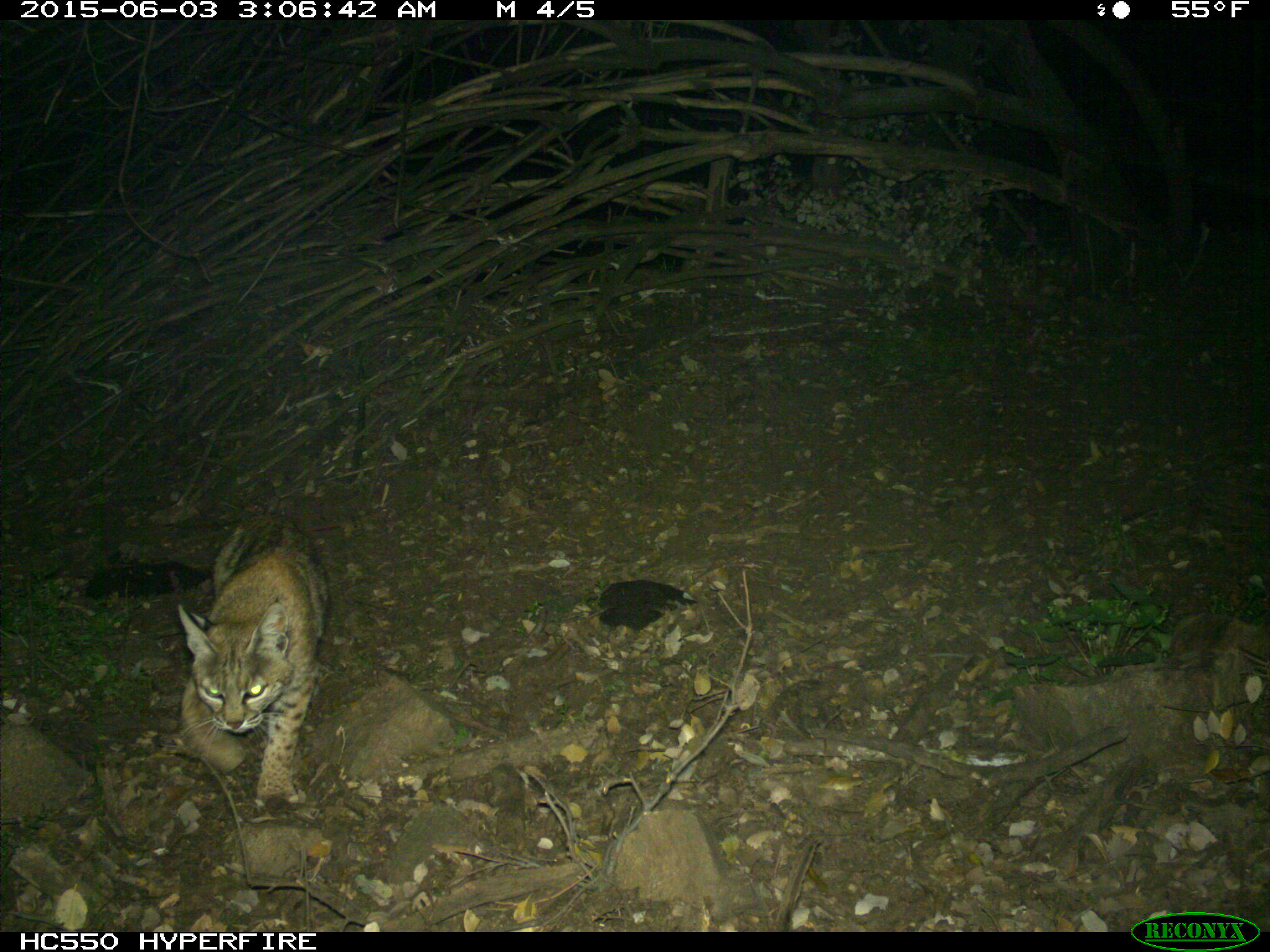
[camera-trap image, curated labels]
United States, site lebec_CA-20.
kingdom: Animalia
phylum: Chordata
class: Mammalia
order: Carnivora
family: Felidae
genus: Lynx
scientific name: Lynx rufus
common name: bobcat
Lynx rufus (bobcat).